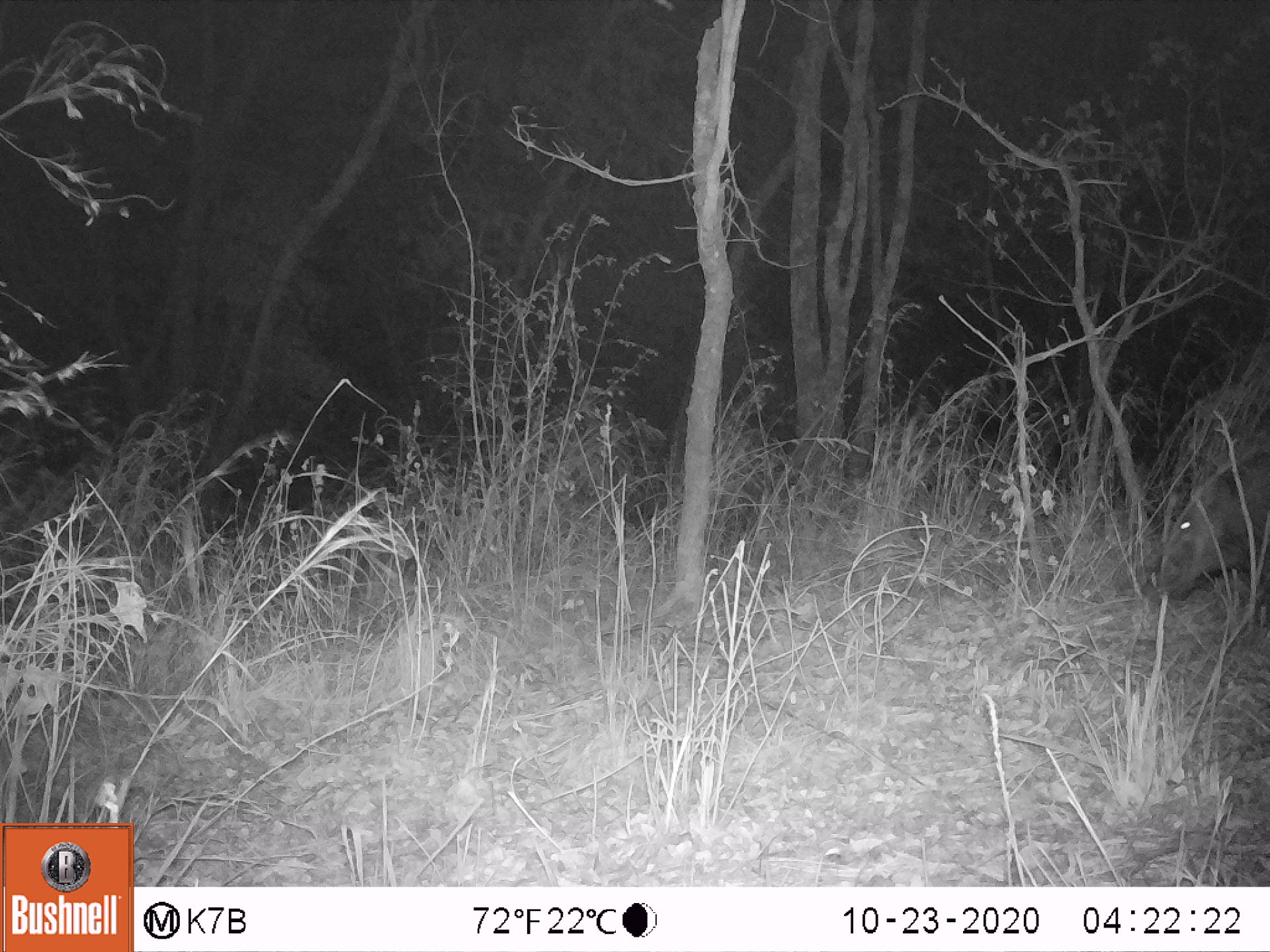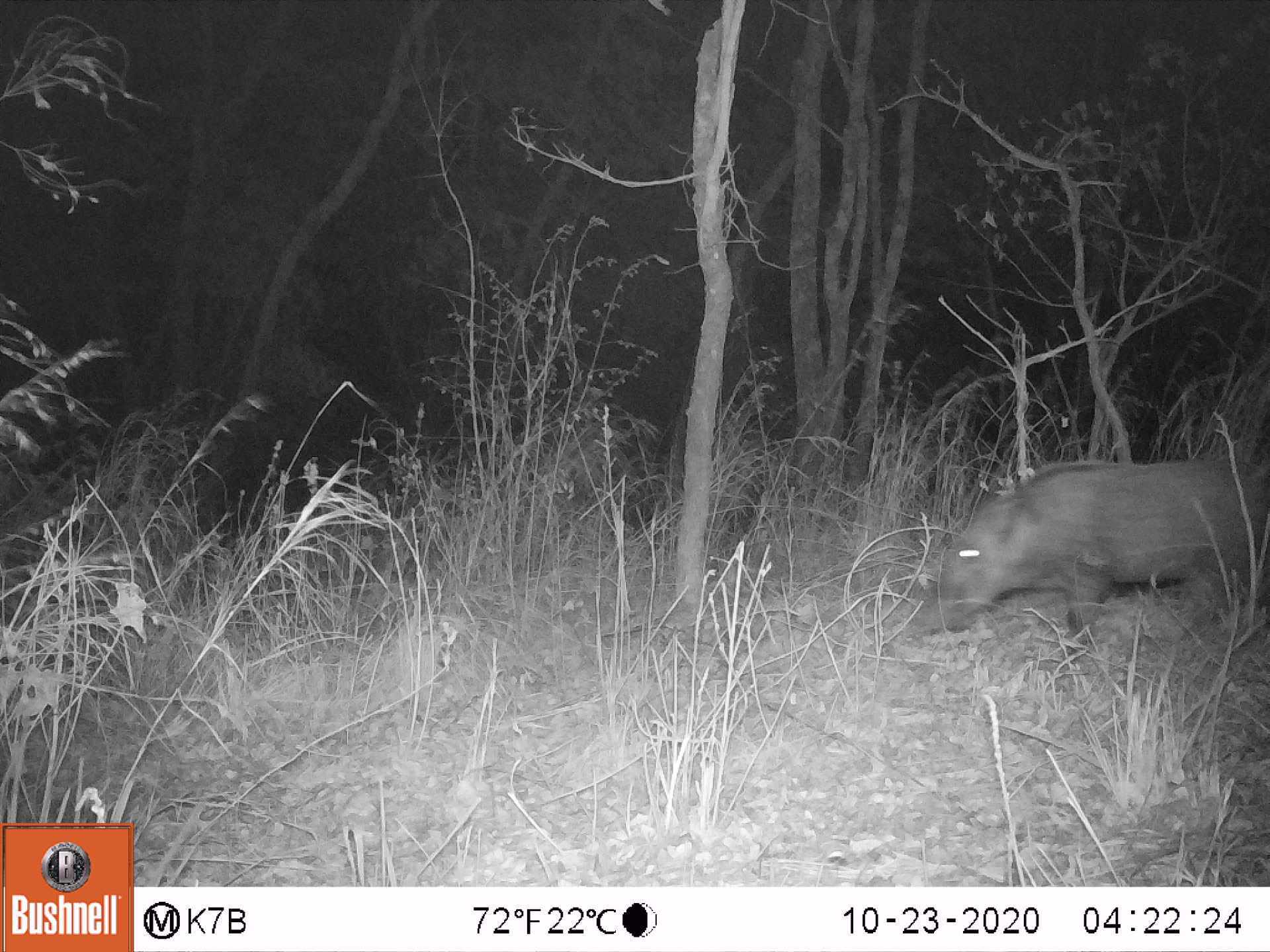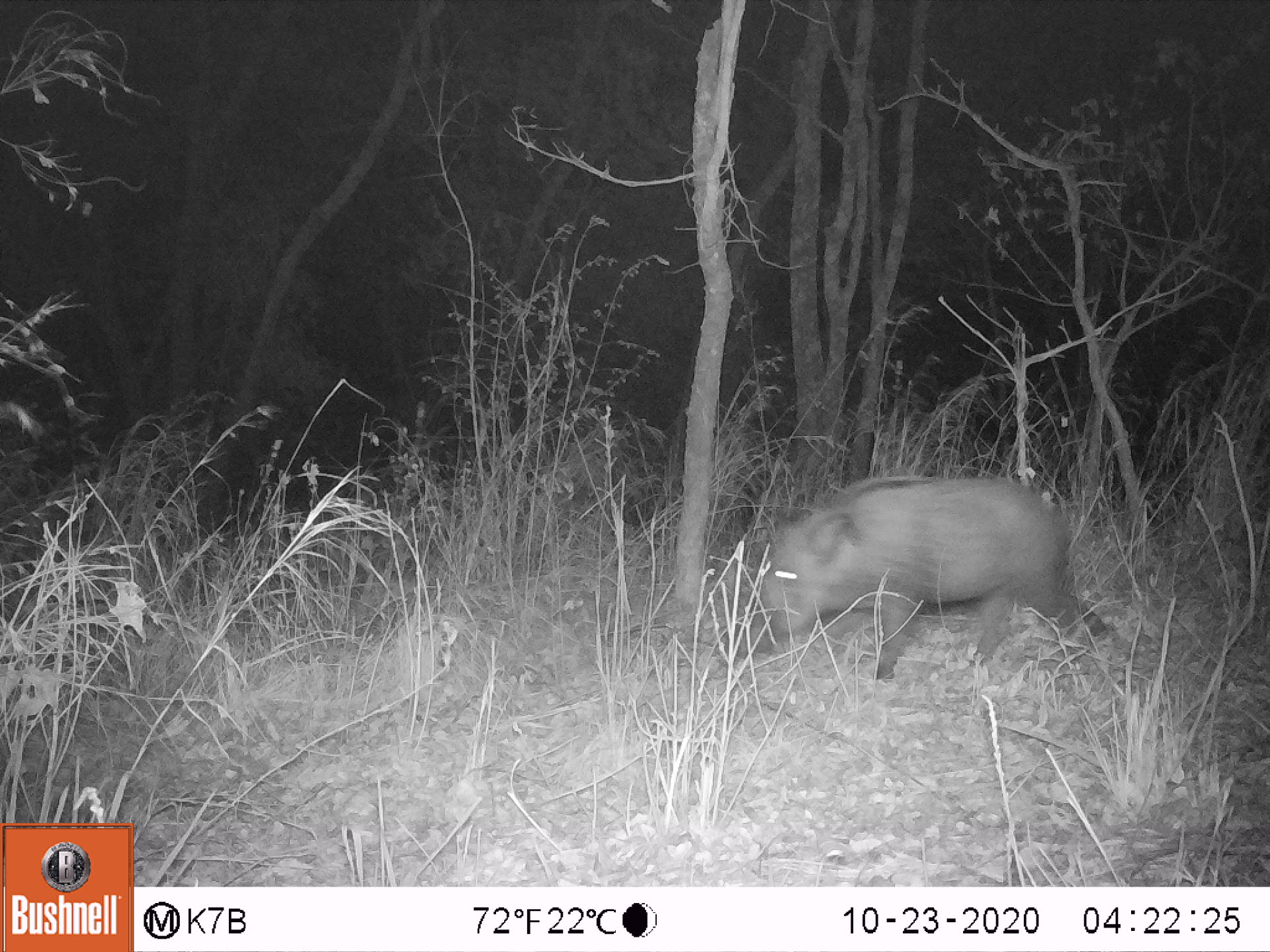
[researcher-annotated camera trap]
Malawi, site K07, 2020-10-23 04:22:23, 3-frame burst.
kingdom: Animalia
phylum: Chordata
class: Mammalia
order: Artiodactyla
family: Suidae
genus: Potamochoerus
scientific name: Potamochoerus larvatus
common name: bushpig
Bushpig (Potamochoerus larvatus), count 1.